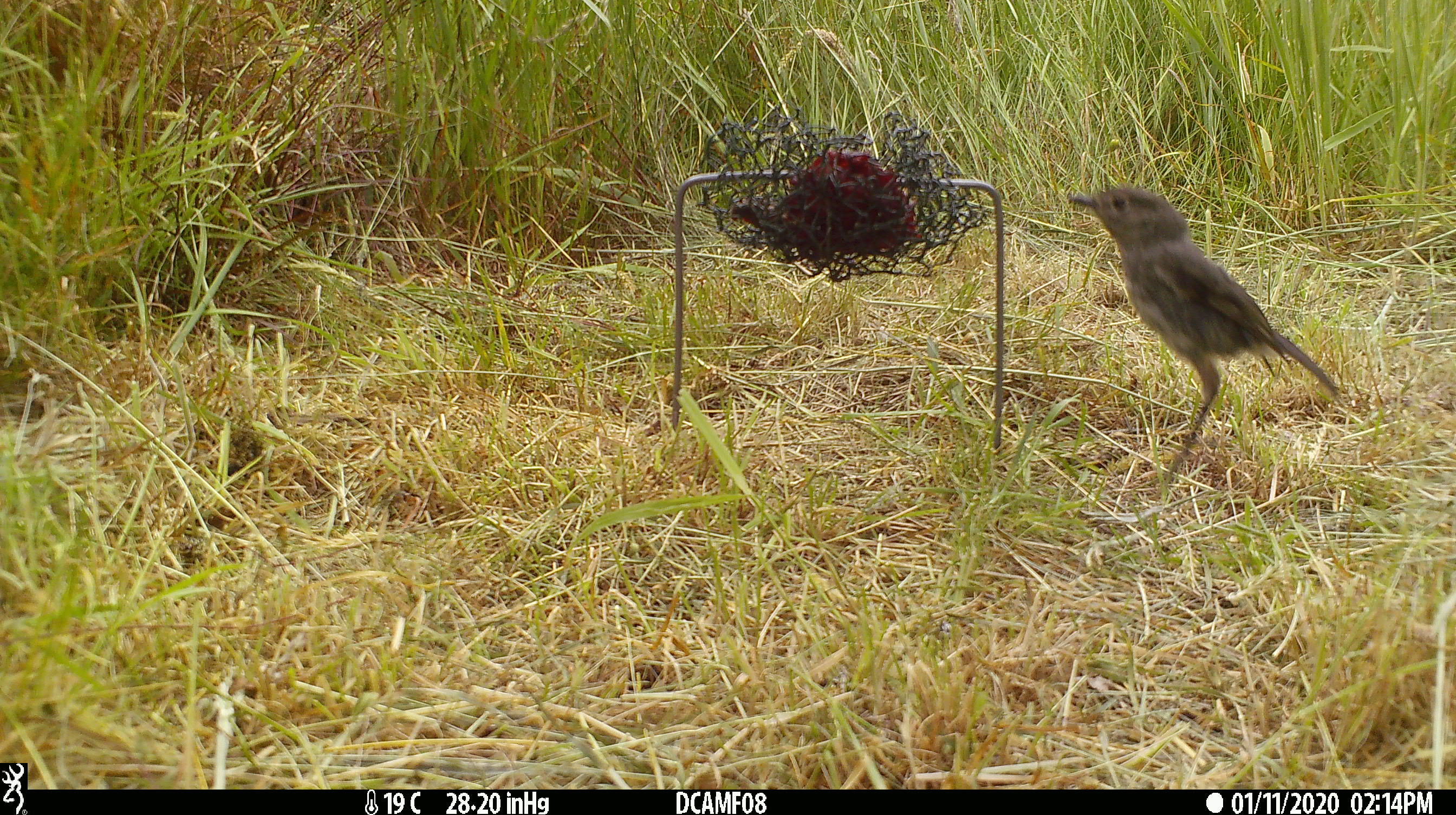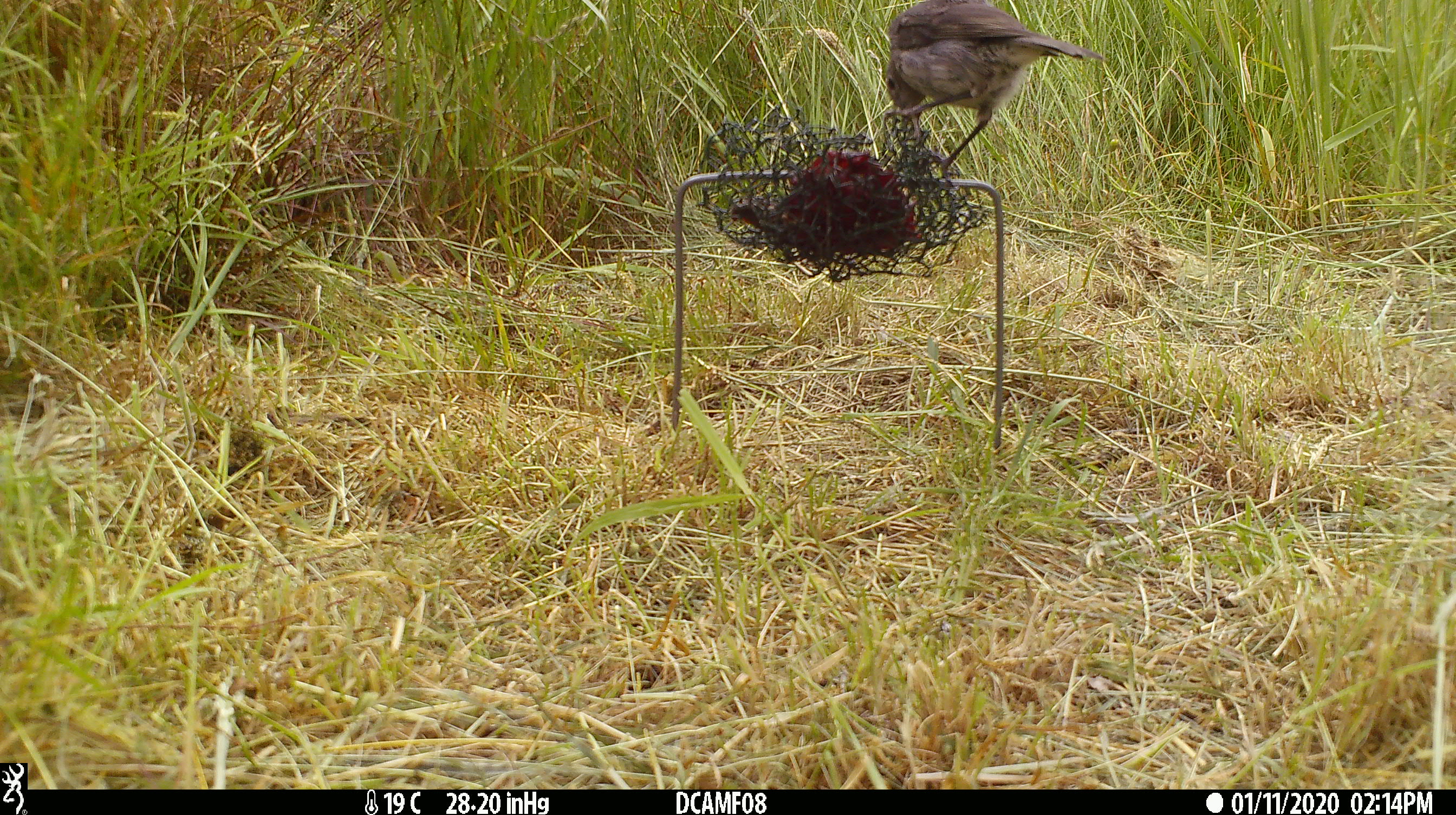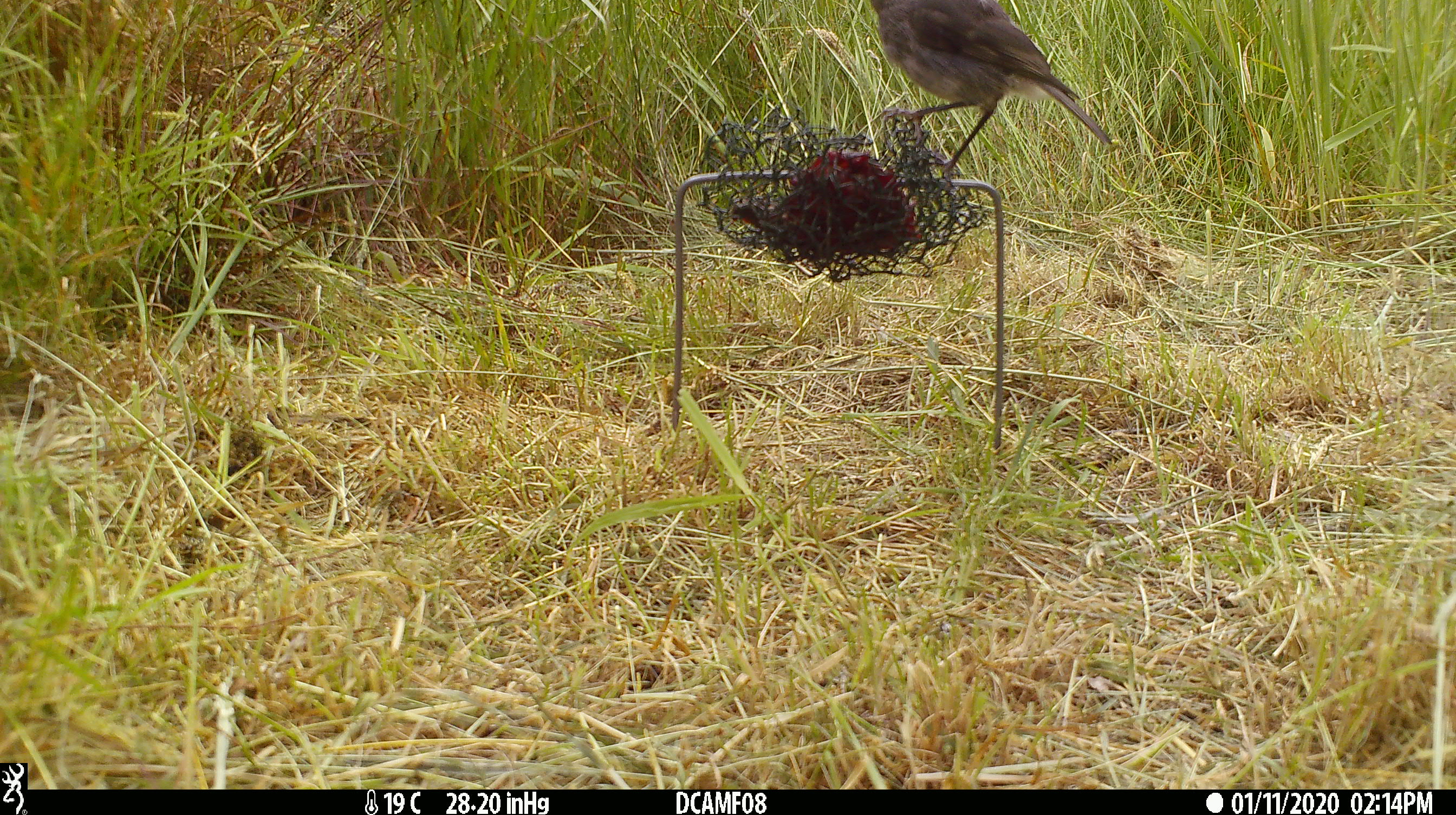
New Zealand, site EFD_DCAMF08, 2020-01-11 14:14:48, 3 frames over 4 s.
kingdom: Animalia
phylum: Chordata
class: Aves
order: Passeriformes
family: Petroicidae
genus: Petroica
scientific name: Petroica australis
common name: new zealand robin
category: robin